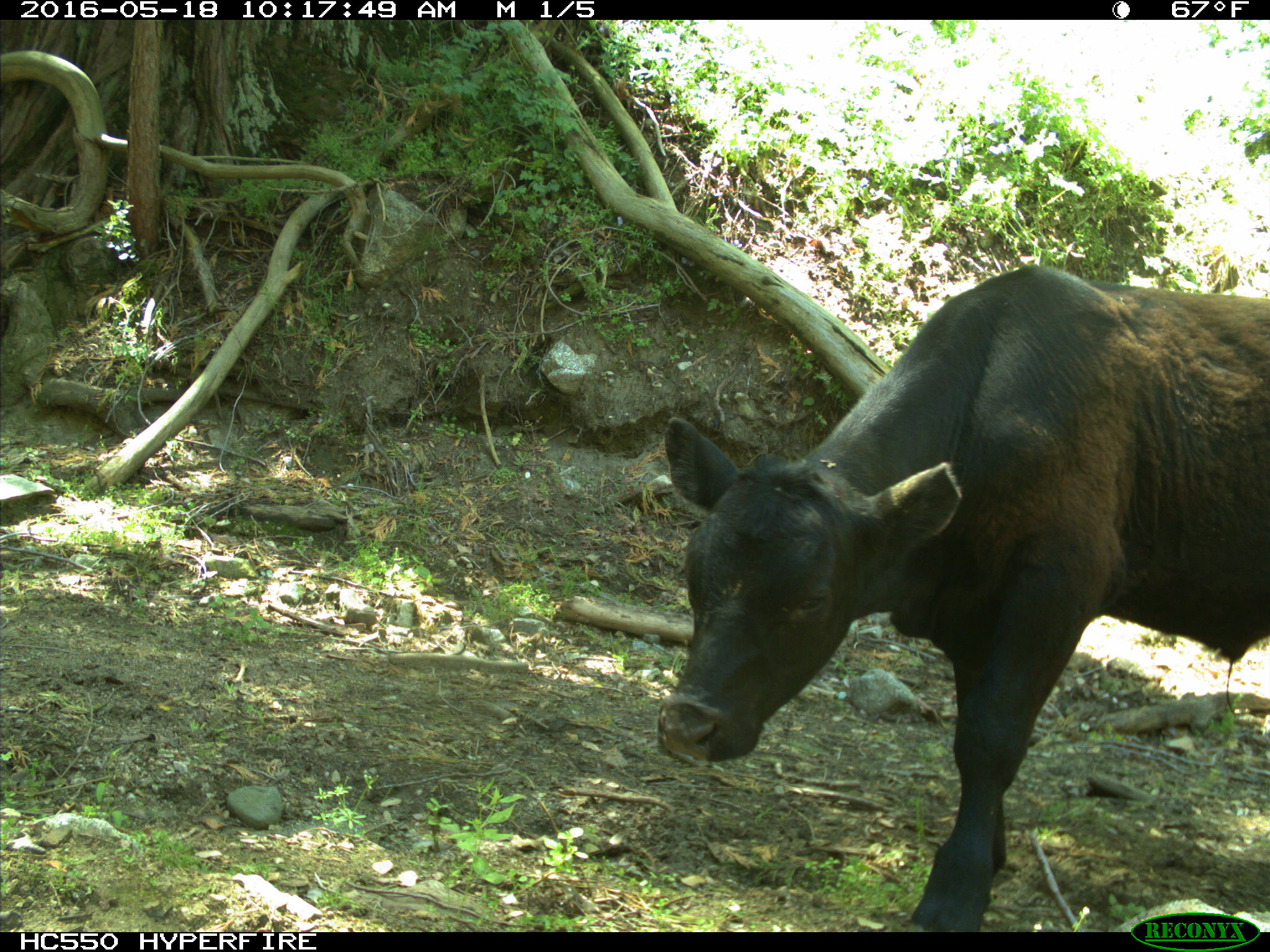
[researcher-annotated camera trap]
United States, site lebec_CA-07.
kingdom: Animalia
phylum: Chordata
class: Mammalia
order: Artiodactyla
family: Bovidae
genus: Bos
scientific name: Bos taurus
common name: domestic cow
Bos taurus (domestic cow).